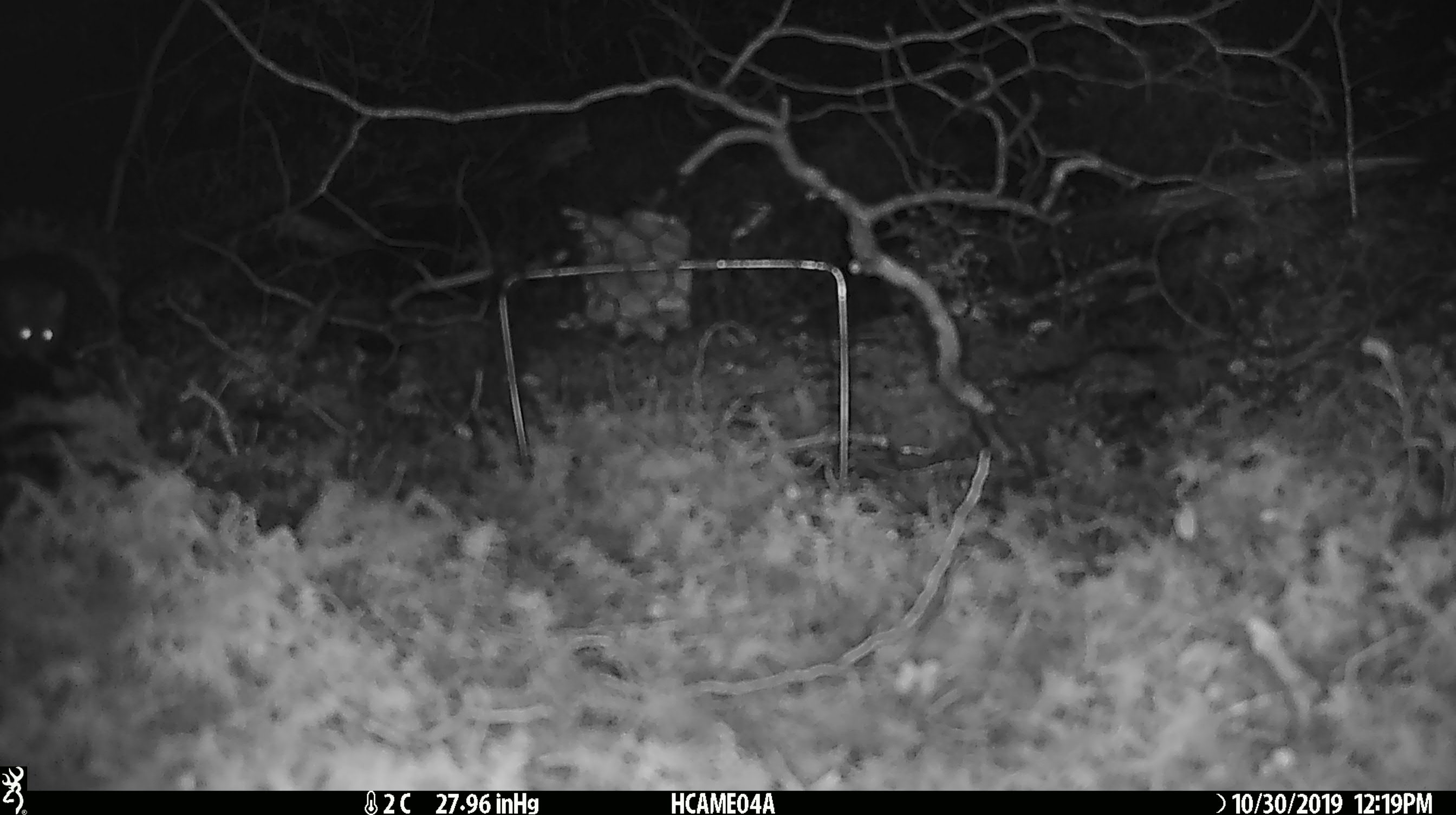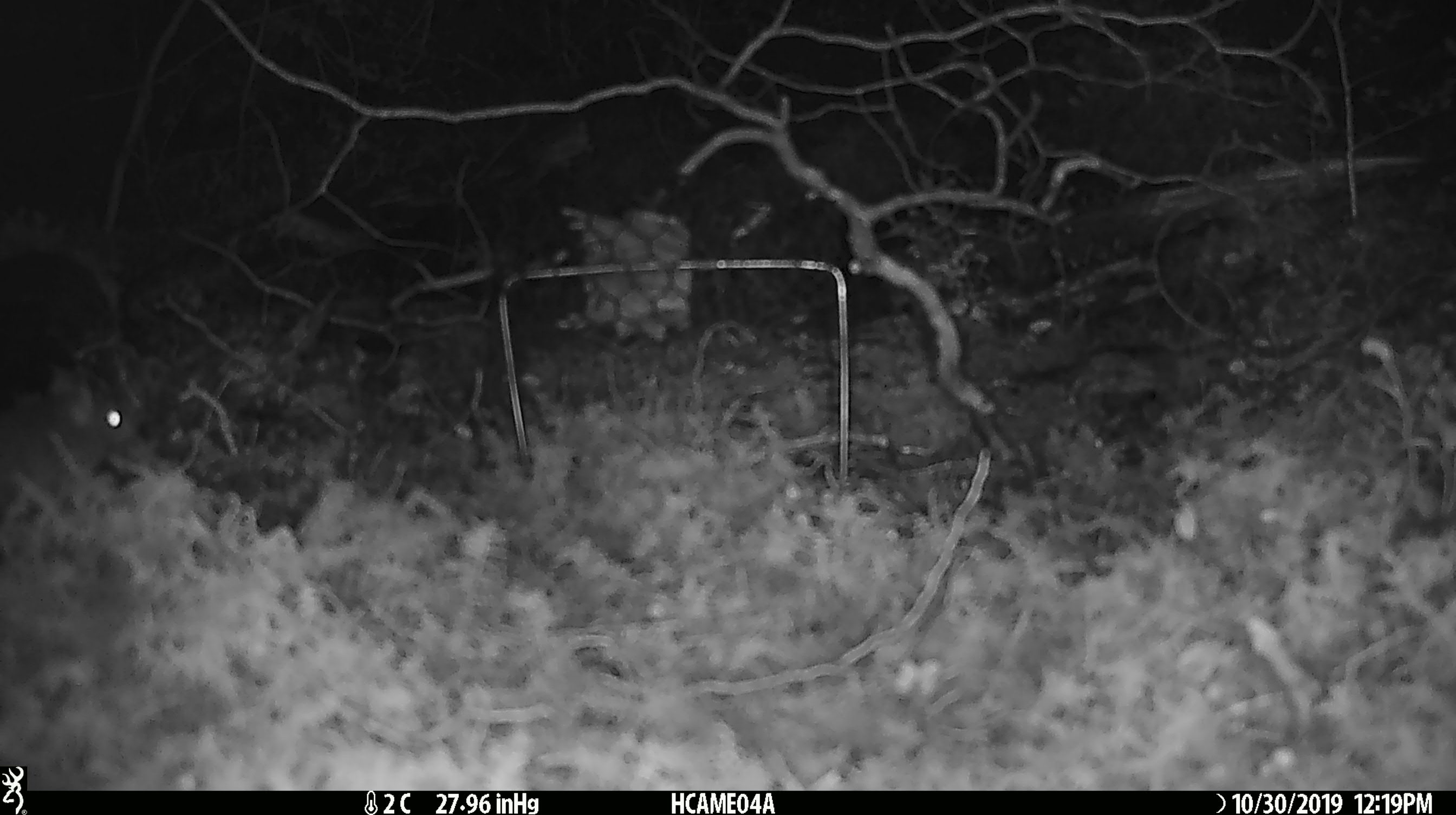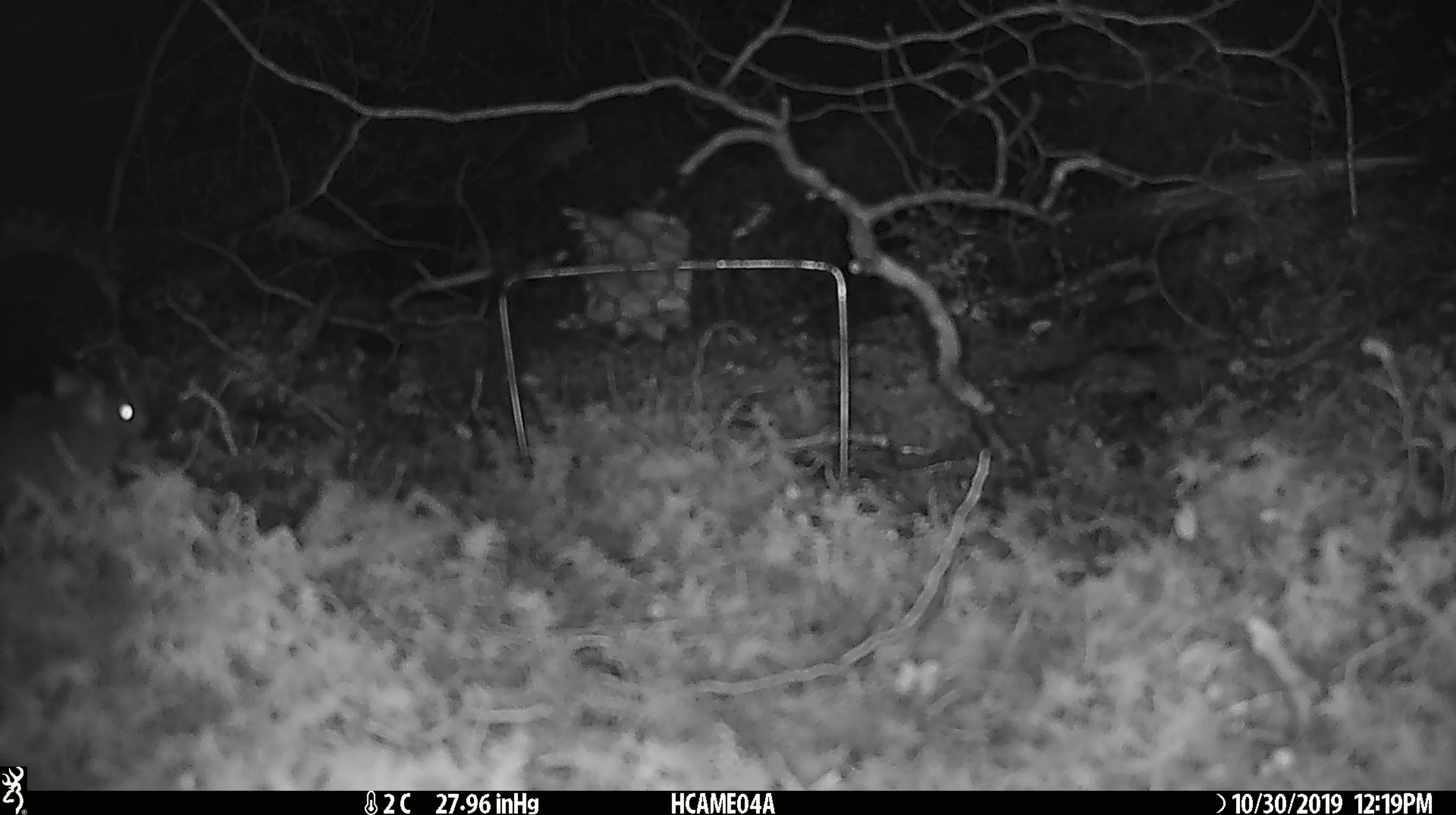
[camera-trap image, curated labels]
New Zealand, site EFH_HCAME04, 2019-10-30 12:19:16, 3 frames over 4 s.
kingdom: Animalia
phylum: Chordata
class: Mammalia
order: Rodentia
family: Muridae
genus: Mus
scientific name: Mus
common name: mouse